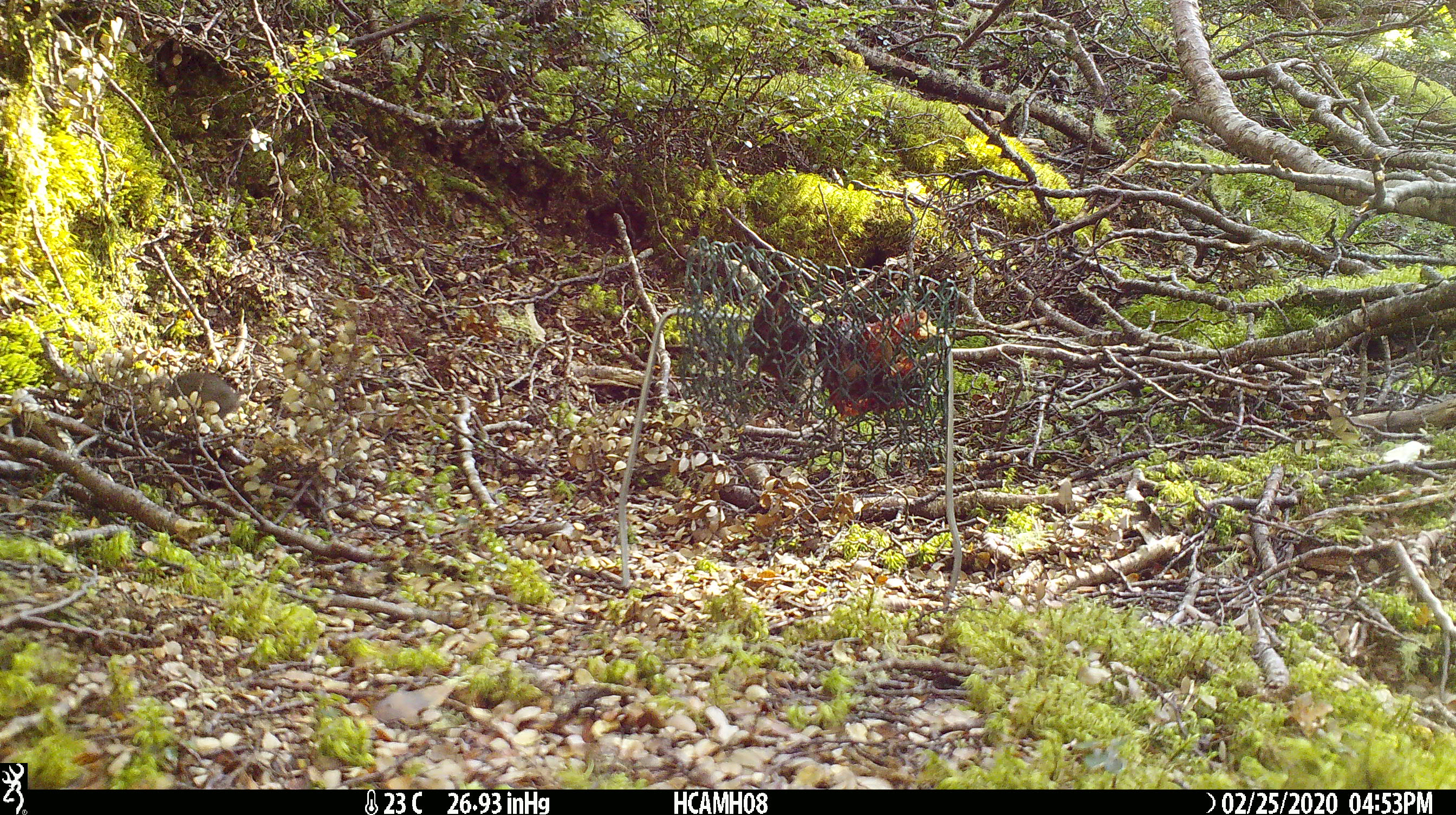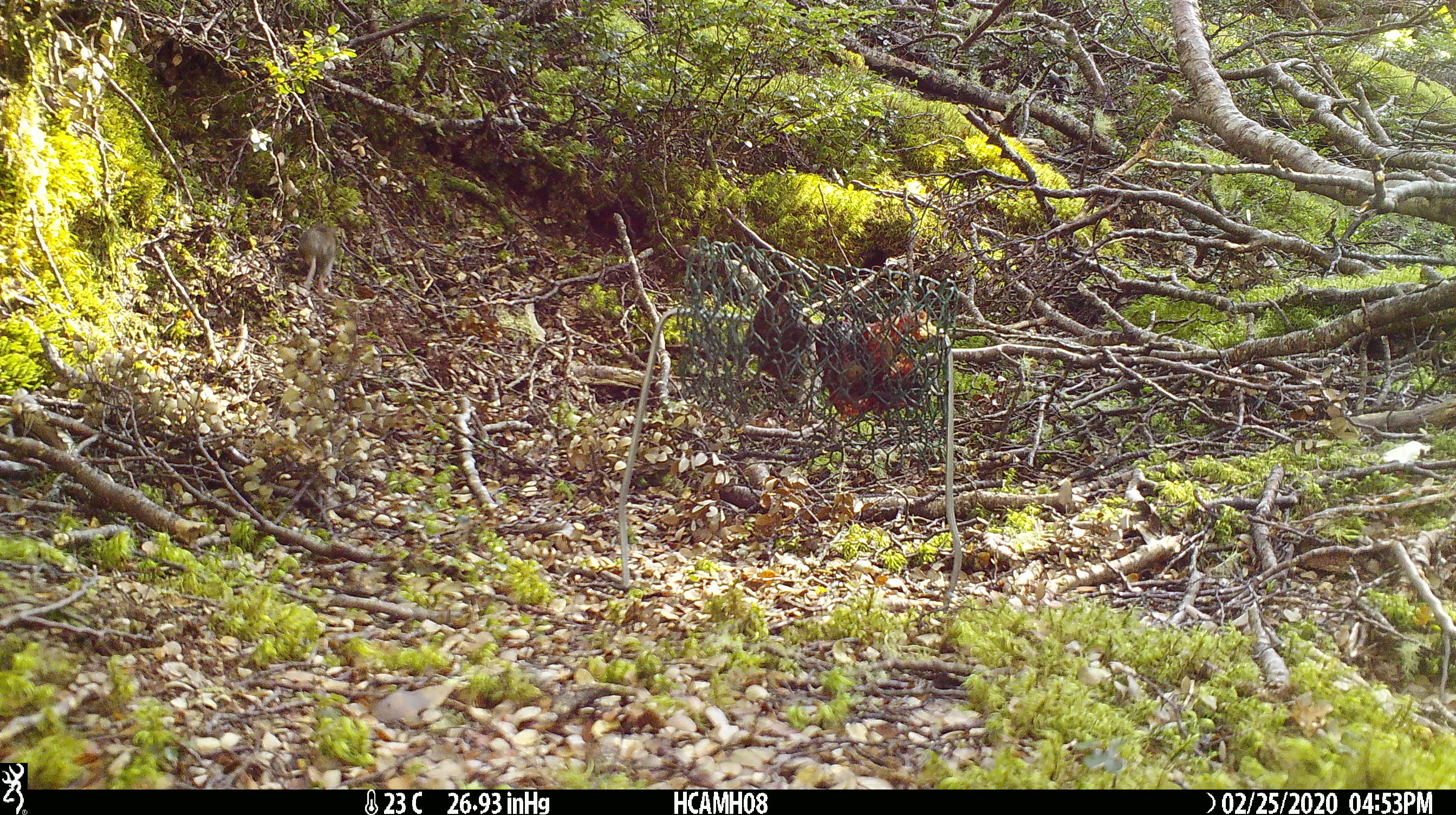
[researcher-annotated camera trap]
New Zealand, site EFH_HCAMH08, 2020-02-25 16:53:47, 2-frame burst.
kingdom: Animalia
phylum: Chordata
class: Mammalia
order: Rodentia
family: Muridae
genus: Mus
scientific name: Mus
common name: mouse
Mouse (Mus).